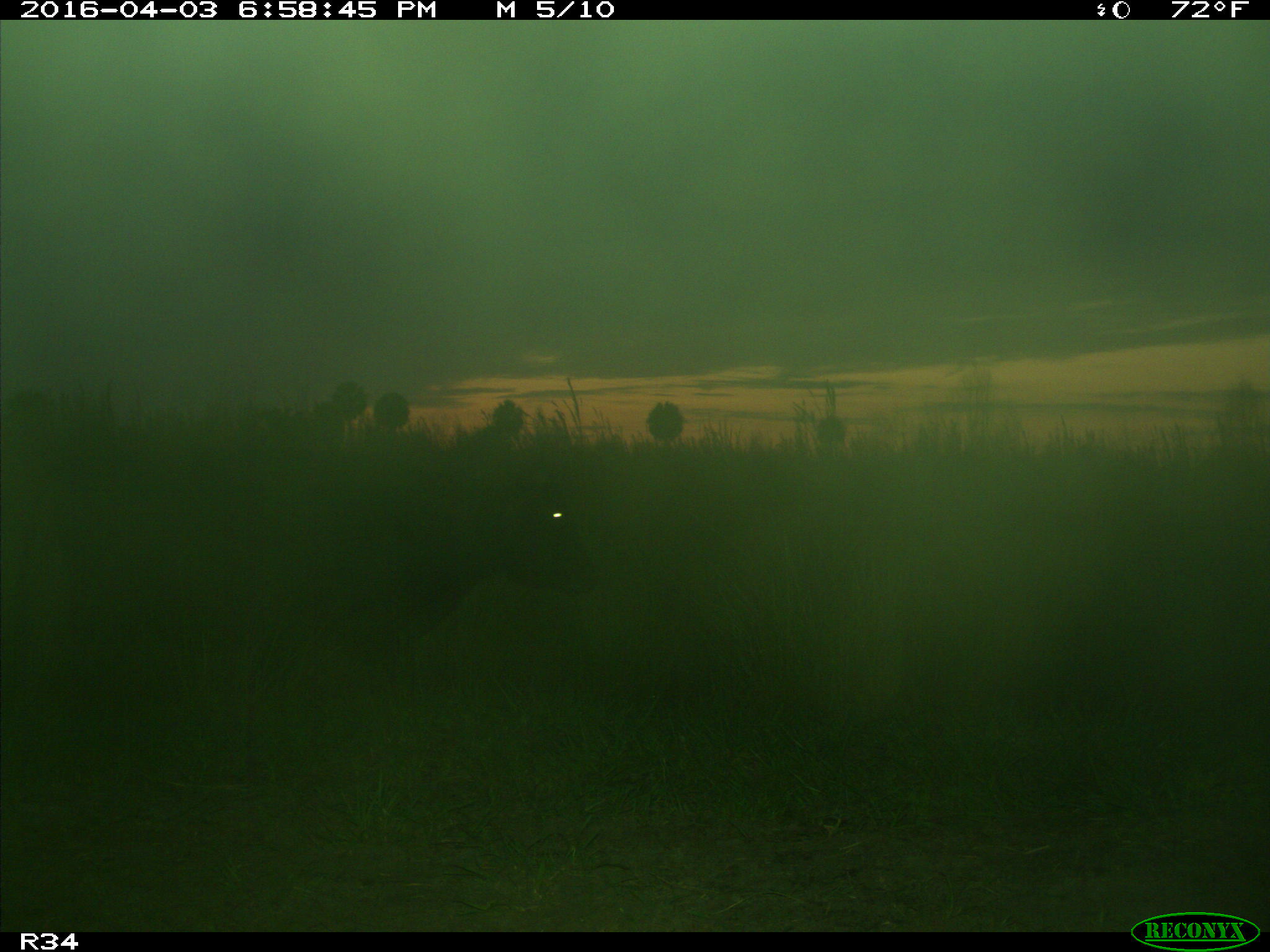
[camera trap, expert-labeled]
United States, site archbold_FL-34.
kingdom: Animalia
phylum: Chordata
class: Mammalia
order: Artiodactyla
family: Bovidae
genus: Bos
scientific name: Bos taurus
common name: domestic cow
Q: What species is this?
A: Bos taurus (domestic cow).